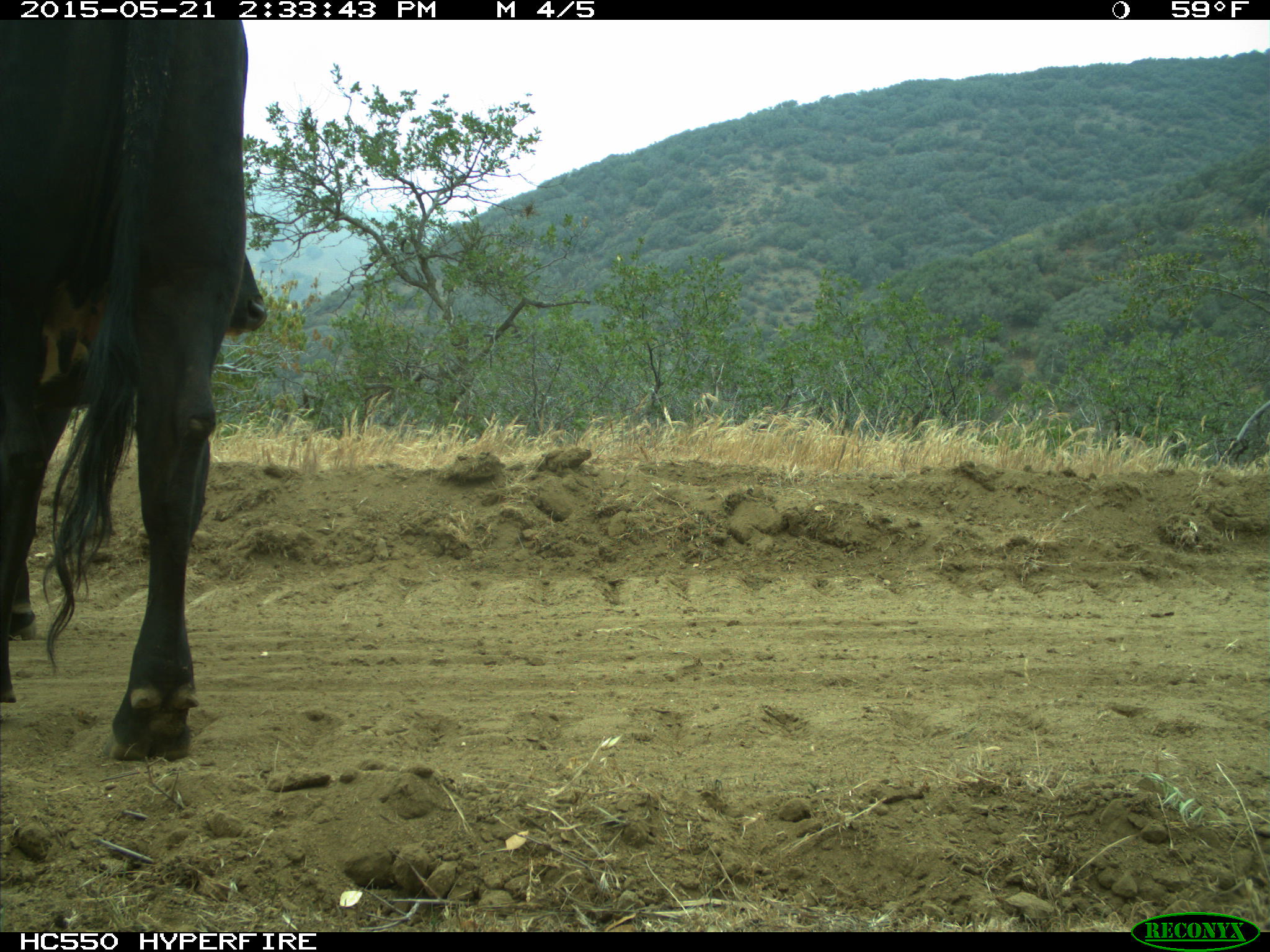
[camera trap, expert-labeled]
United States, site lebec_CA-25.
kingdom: Animalia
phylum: Chordata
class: Mammalia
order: Artiodactyla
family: Bovidae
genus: Bos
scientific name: Bos taurus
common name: domestic cow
Bos taurus (domestic cow).